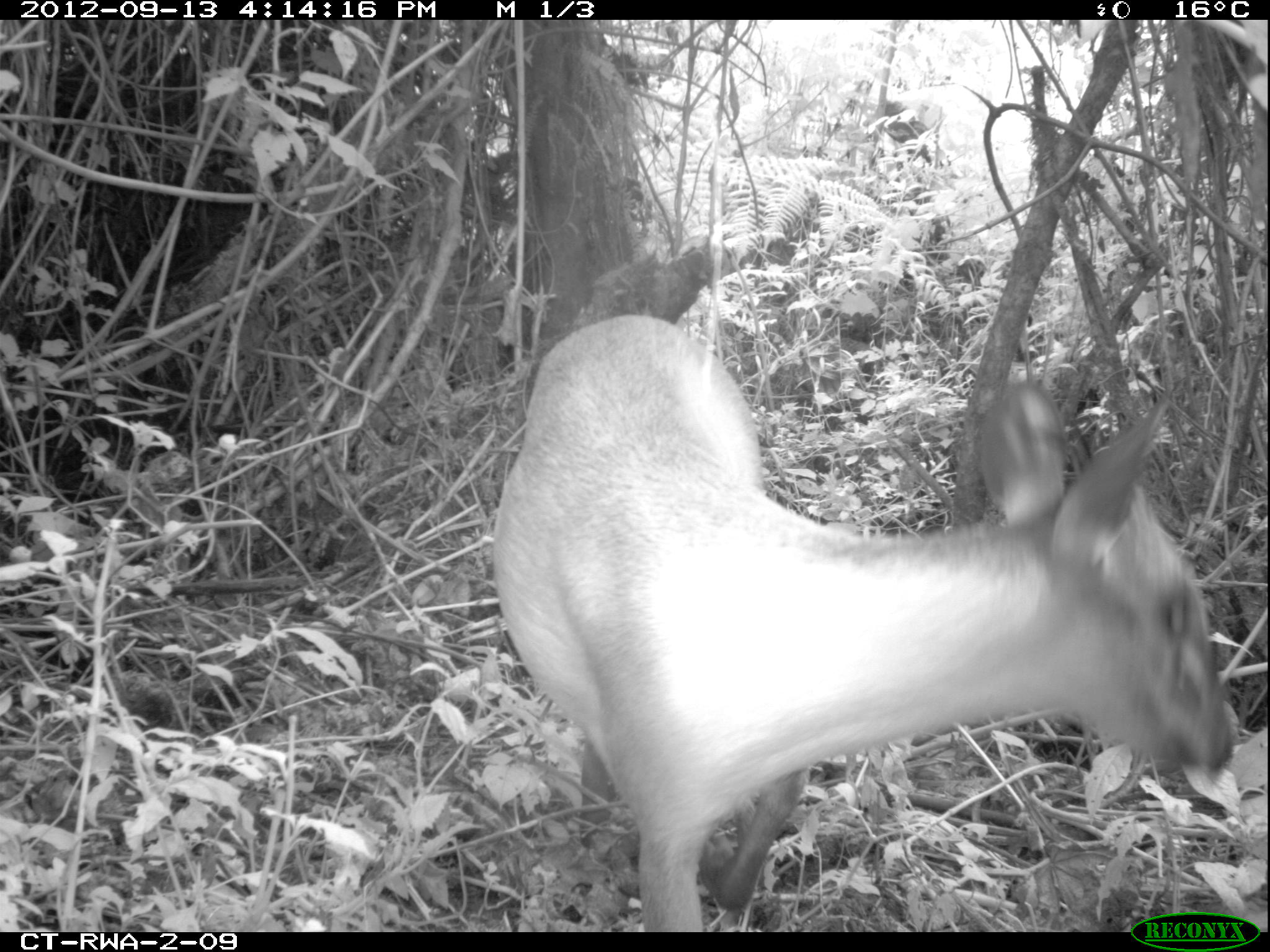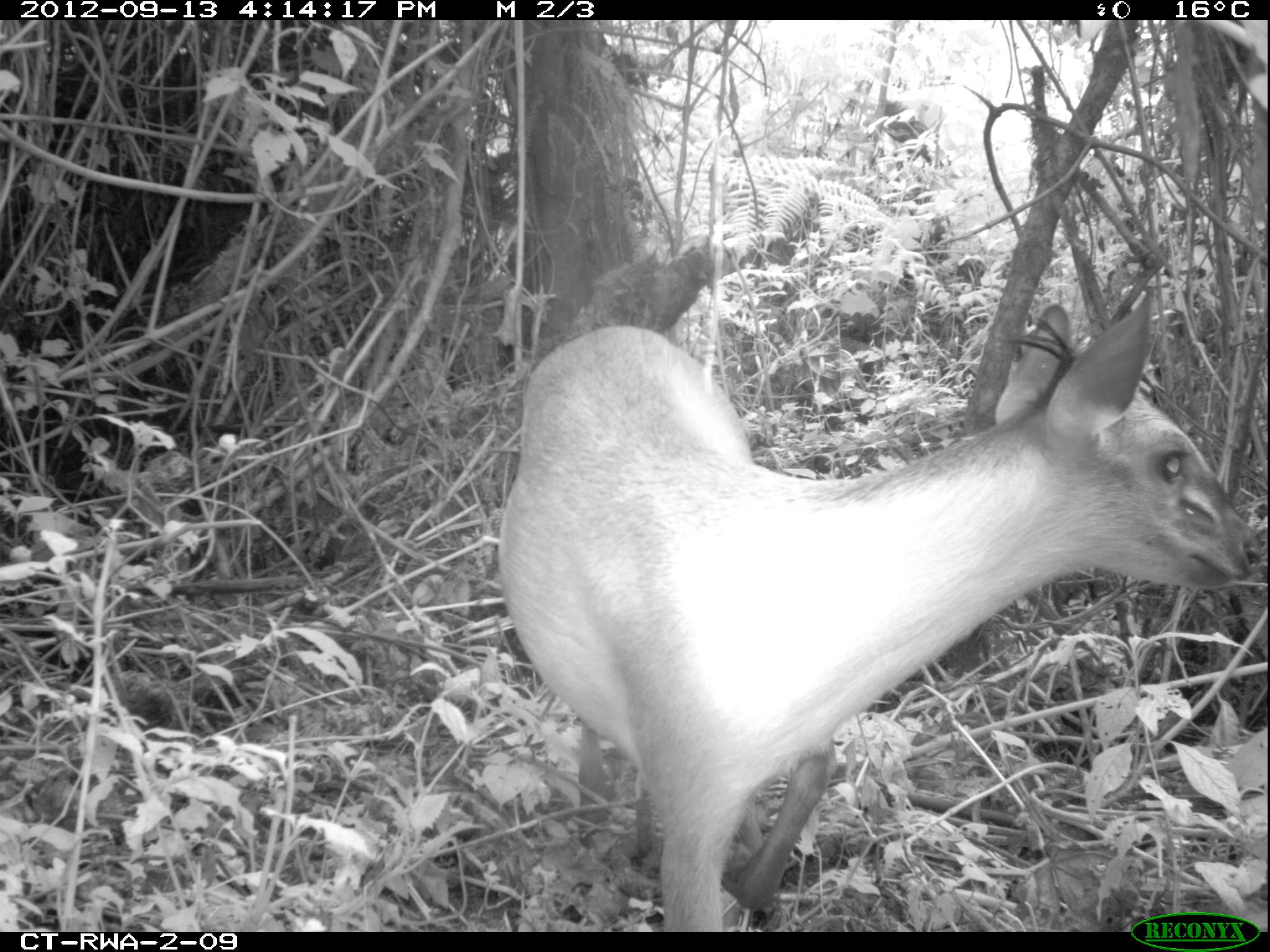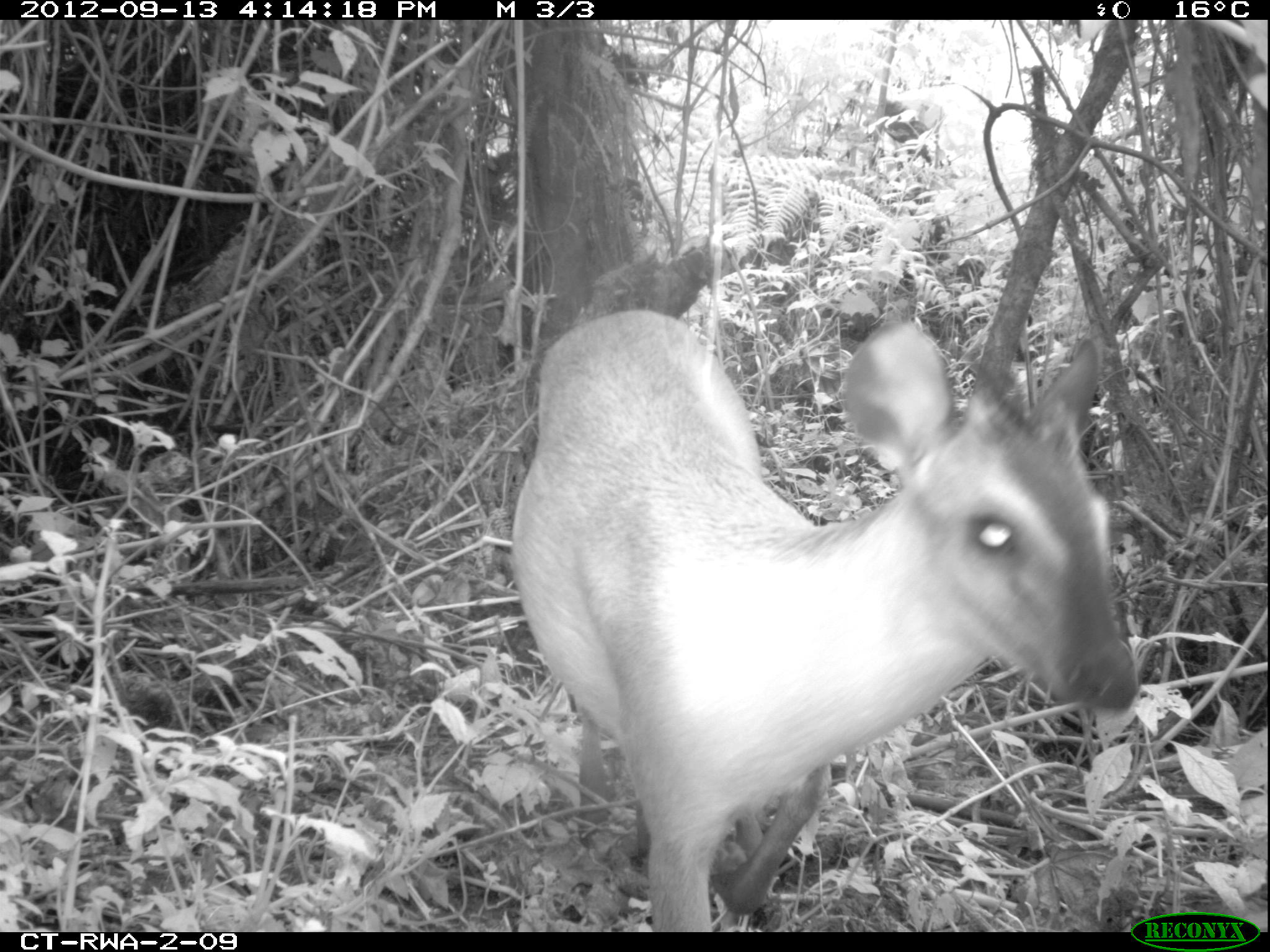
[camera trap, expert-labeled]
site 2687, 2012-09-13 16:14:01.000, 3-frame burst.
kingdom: Animalia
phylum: Chordata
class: Mammalia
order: Artiodactyla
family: Bovidae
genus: Cephalophus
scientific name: Cephalophus nigrifrons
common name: black-fronted duiker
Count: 1.